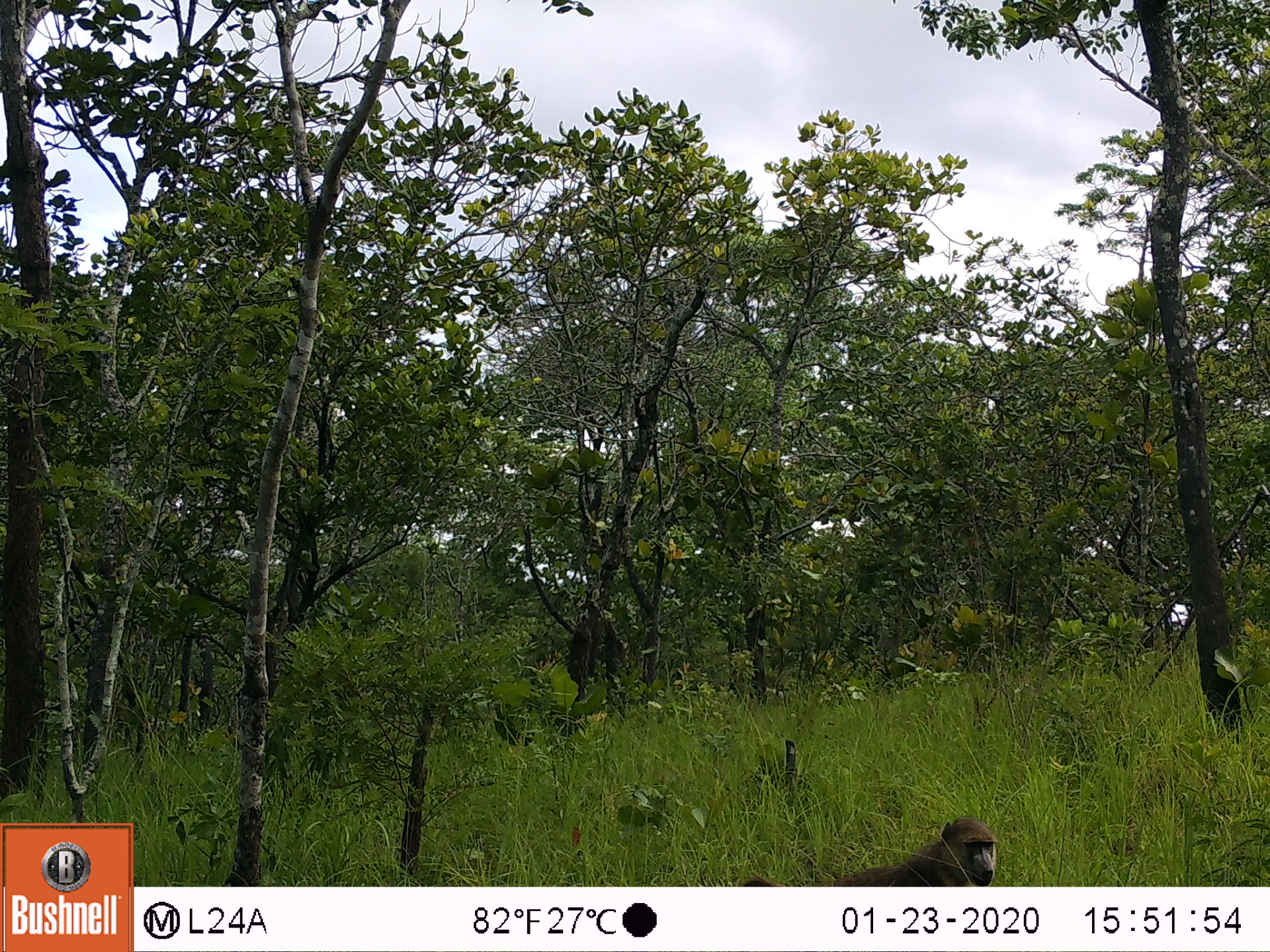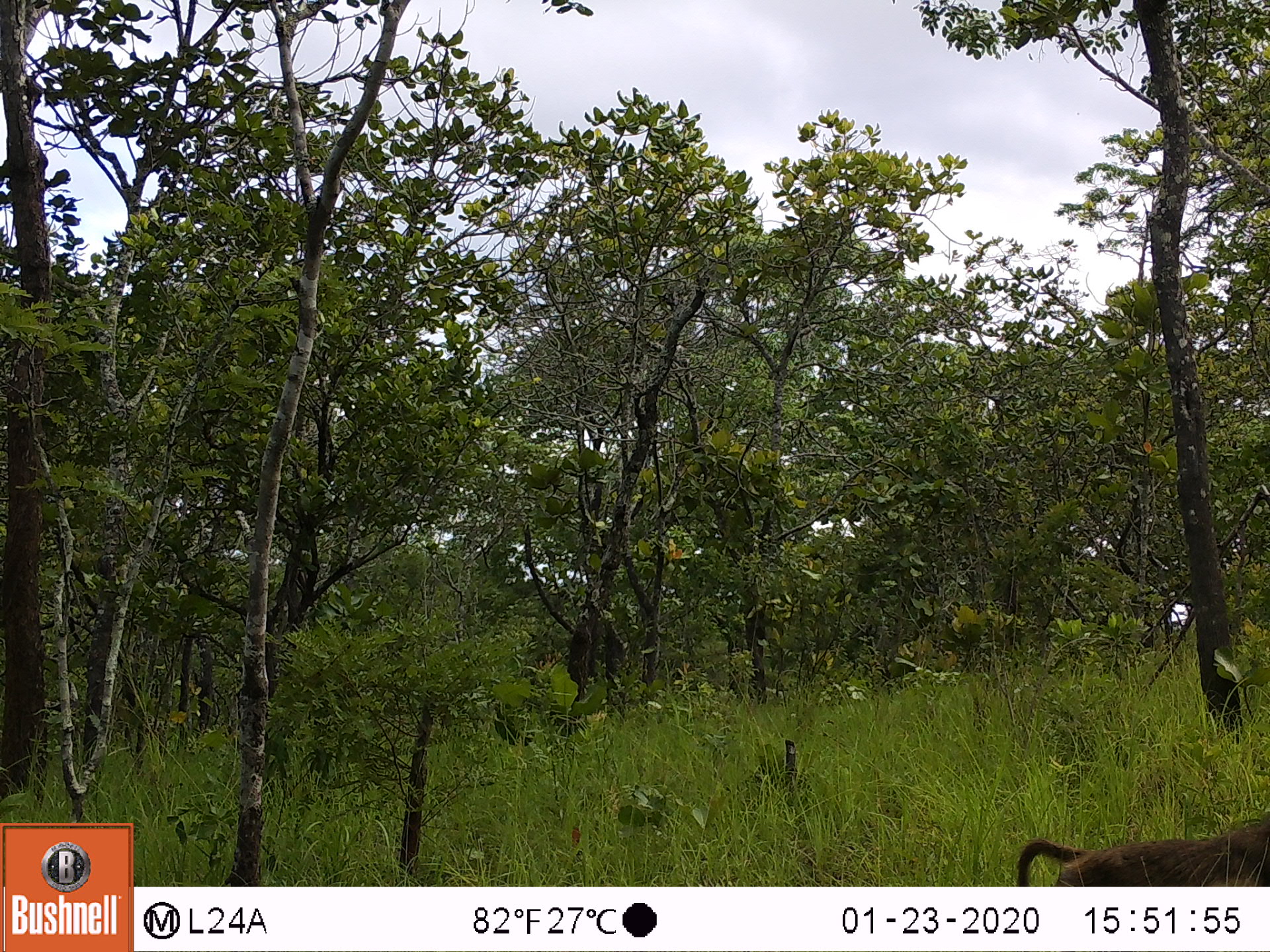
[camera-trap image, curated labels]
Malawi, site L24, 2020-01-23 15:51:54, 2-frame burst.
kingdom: Animalia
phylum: Chordata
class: Mammalia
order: Primates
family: Cercopithecidae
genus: Papio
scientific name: Papio cynocephalus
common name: yellow baboon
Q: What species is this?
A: Yellow baboon (Papio cynocephalus).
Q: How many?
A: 1.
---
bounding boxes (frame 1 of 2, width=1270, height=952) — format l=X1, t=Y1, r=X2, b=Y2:
yellow baboon: l=845, t=813, r=999, b=883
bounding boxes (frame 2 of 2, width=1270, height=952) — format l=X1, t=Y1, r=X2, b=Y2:
yellow baboon: l=1010, t=808, r=1262, b=883